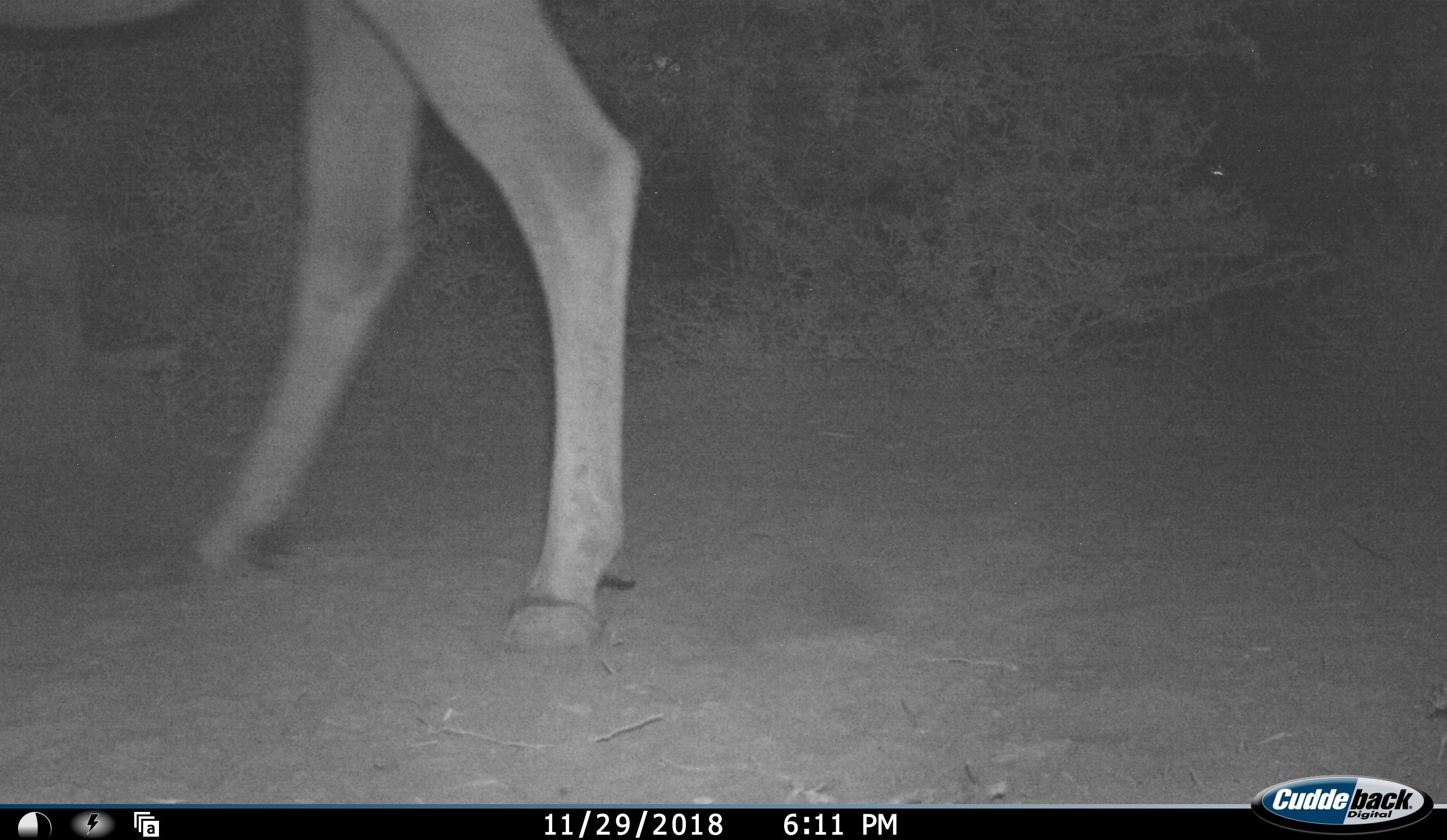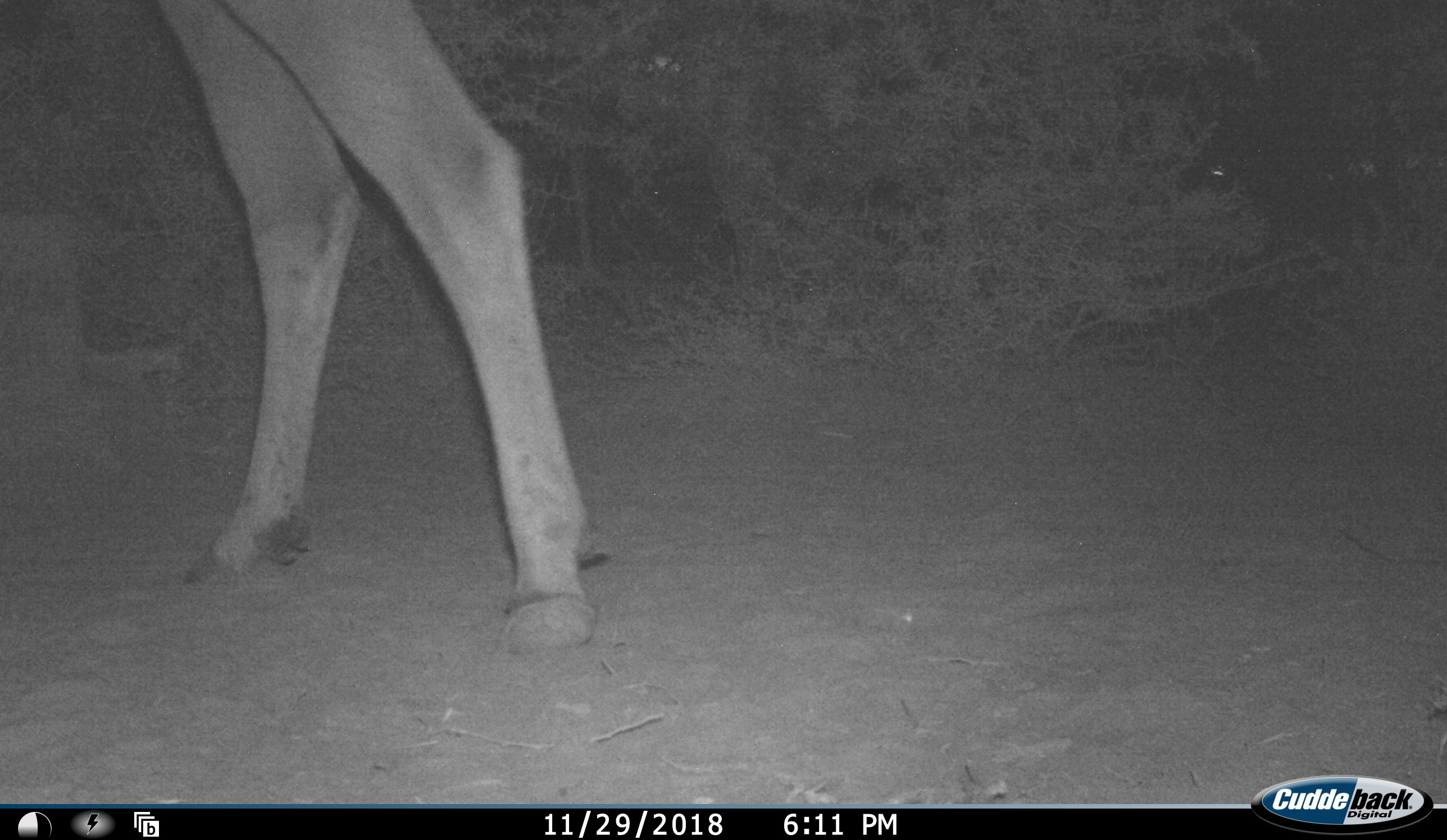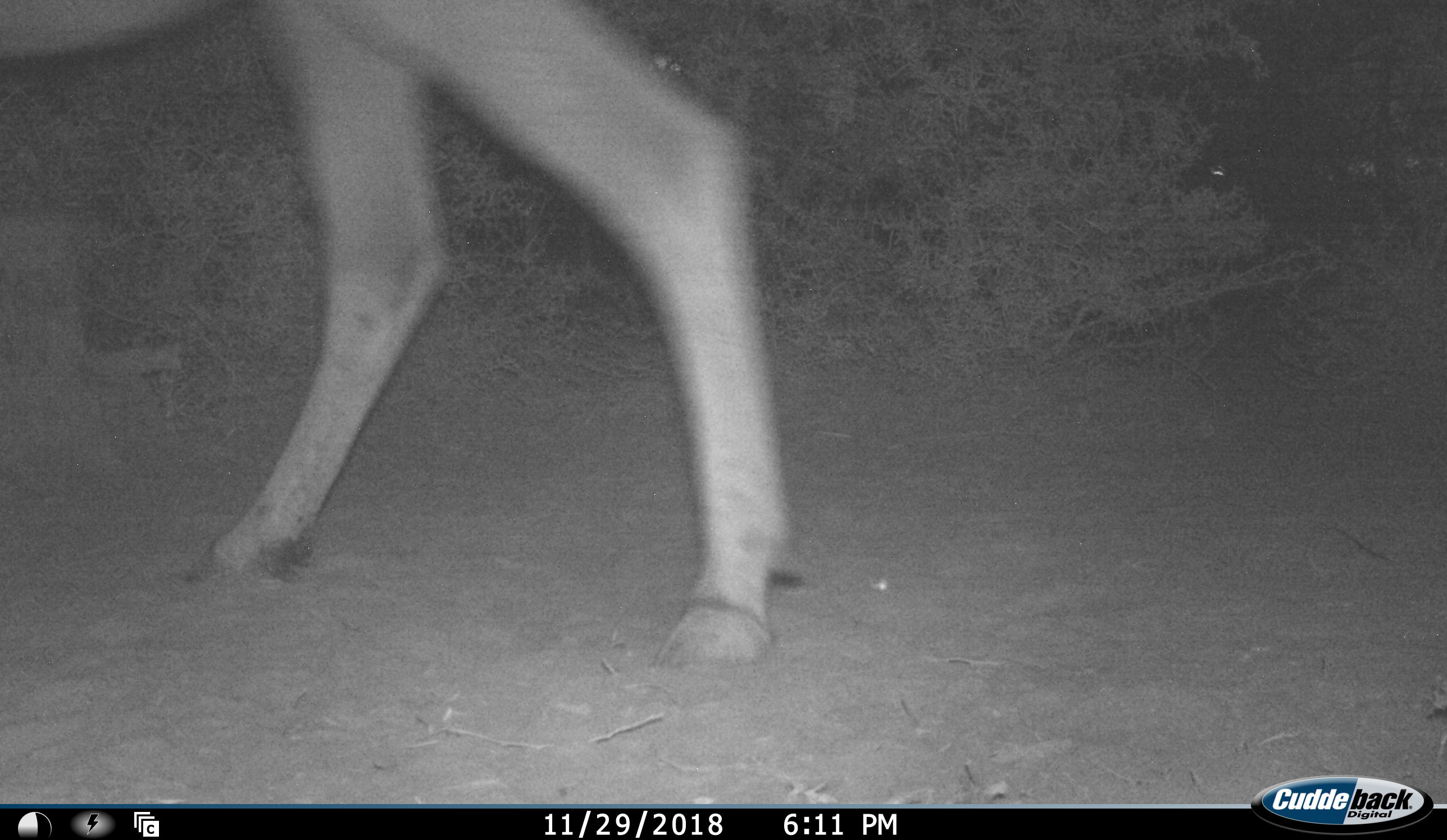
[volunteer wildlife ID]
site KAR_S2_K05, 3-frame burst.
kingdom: Animalia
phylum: Chordata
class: Mammalia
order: Artiodactyla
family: Bovidae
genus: Tragelaphus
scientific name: Tragelaphus oryx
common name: eland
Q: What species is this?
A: Eland (Tragelaphus oryx).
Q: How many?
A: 1.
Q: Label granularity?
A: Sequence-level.